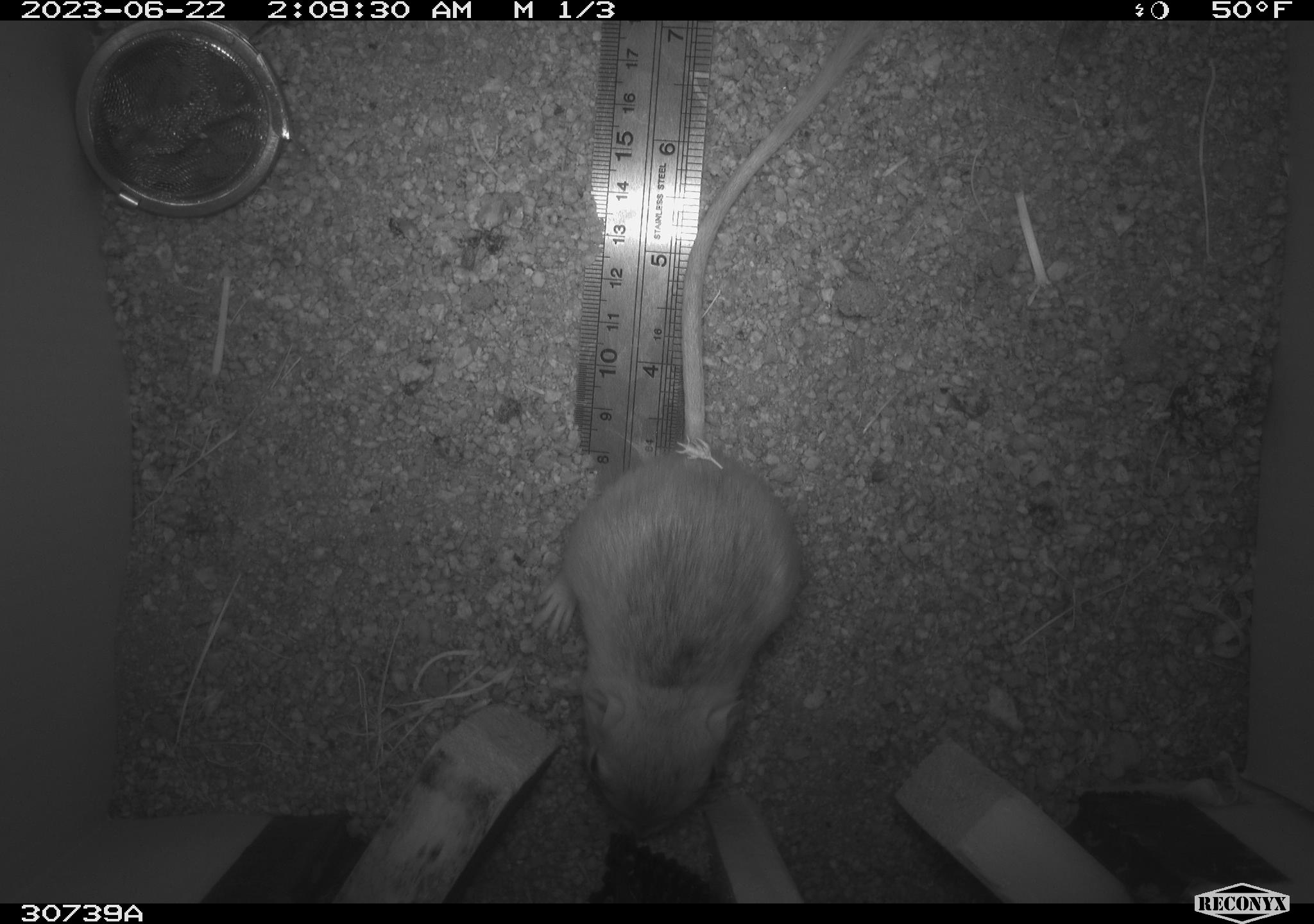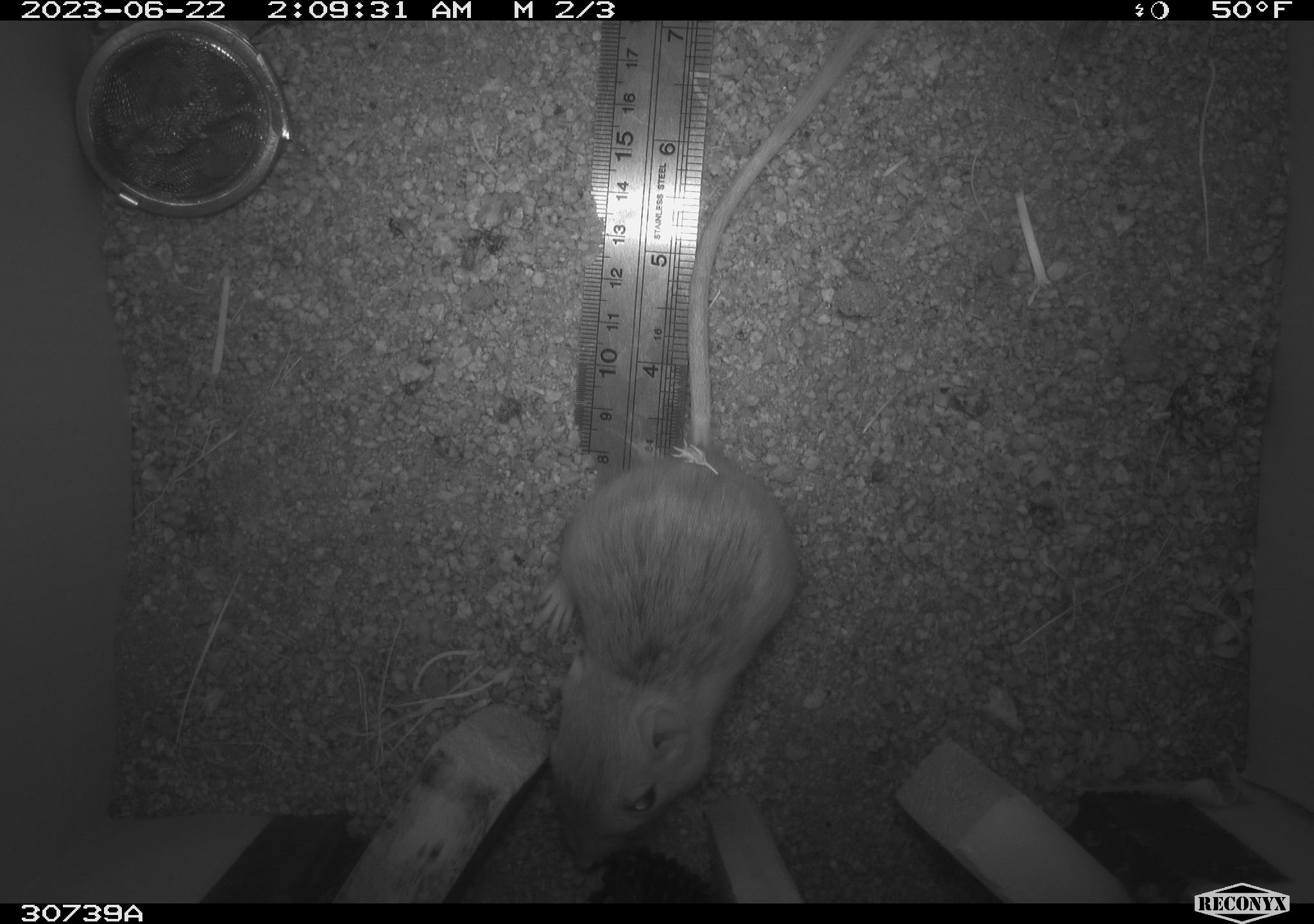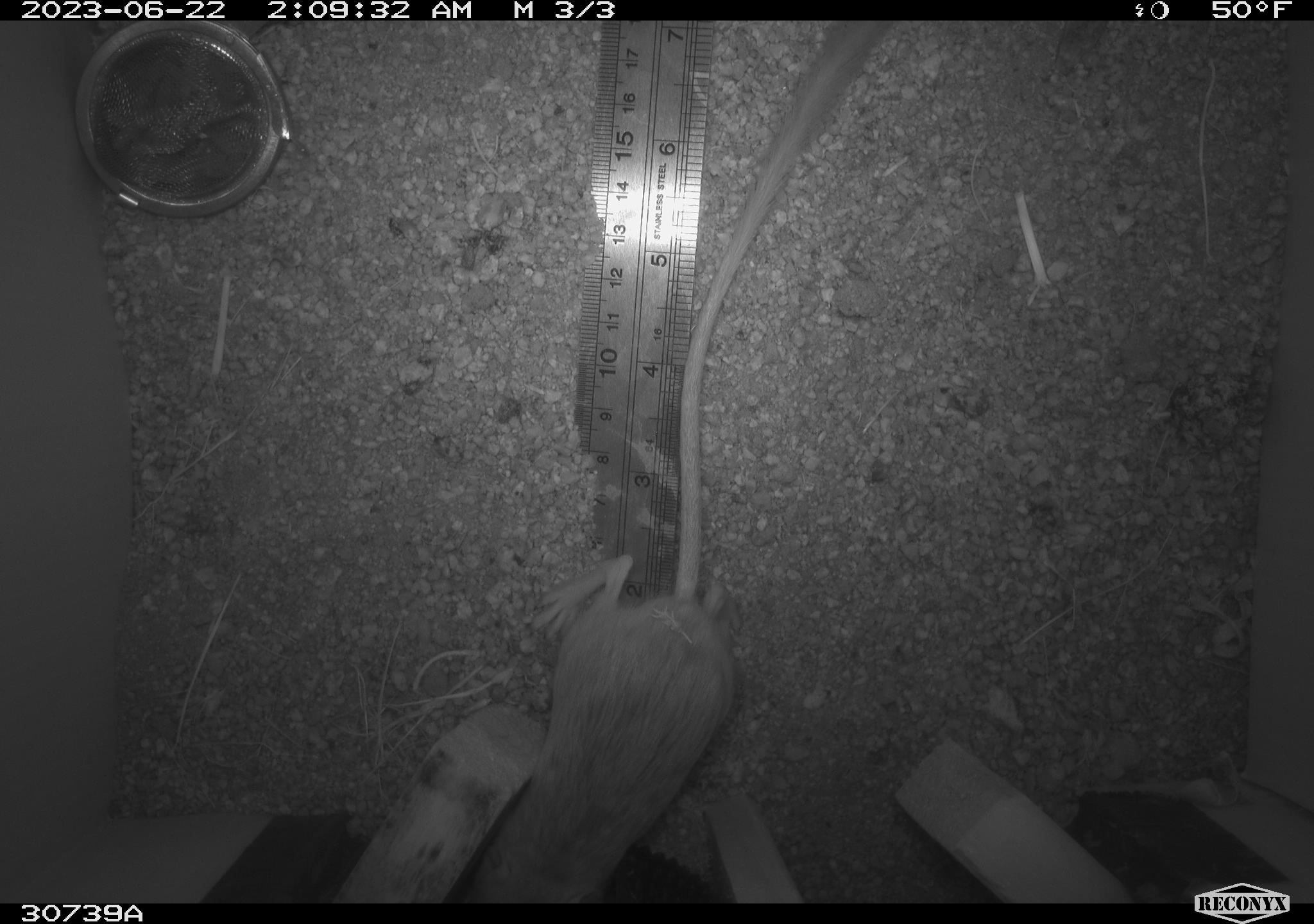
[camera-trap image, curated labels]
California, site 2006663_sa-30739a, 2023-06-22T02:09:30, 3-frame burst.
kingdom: Animalia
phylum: Chordata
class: Mammalia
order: Rodentia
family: Heteromyidae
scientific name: Heteromyidae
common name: kangaroo rats and pocket mice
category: heteromyidae family